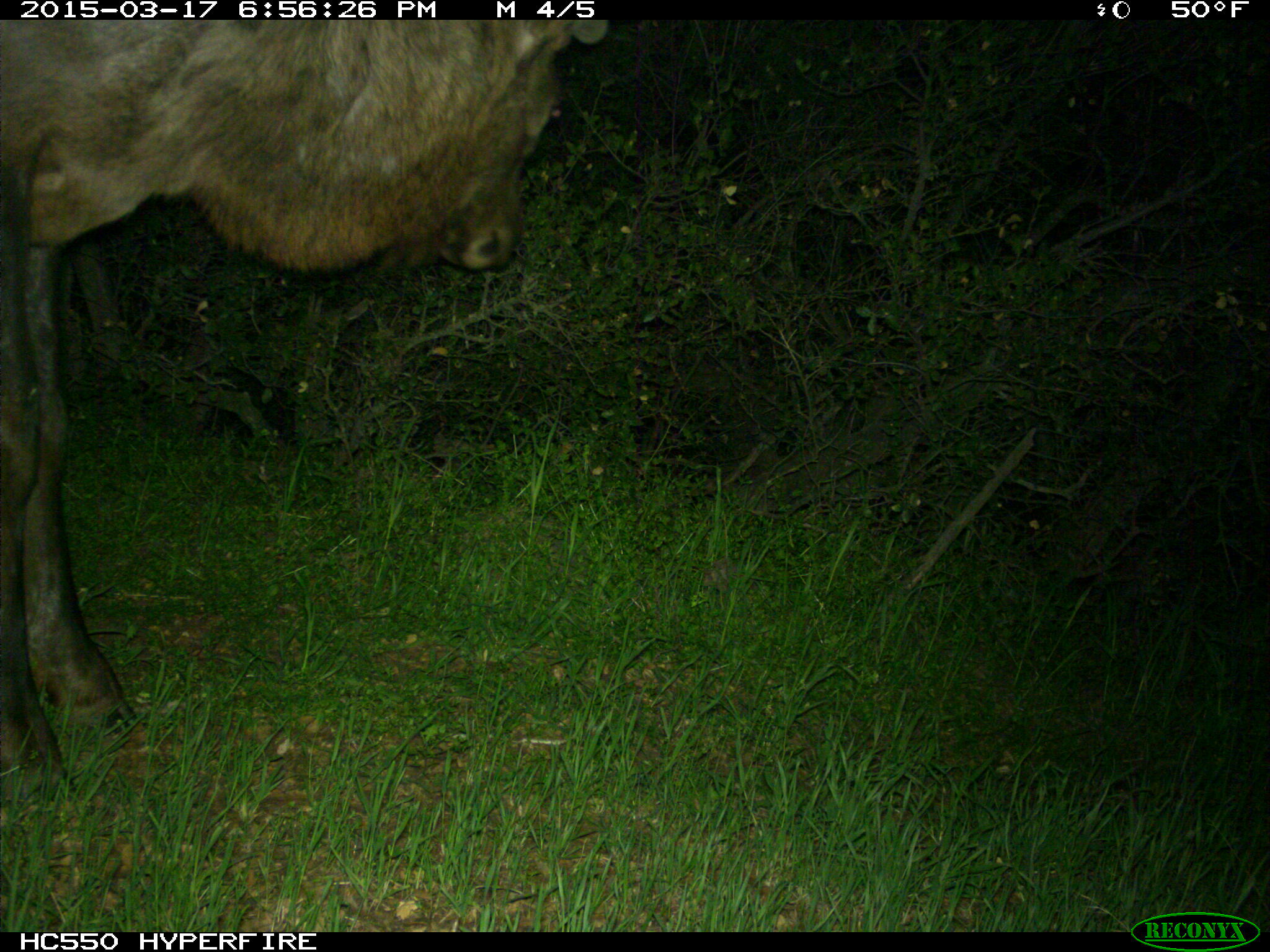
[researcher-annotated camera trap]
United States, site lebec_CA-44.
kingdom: Animalia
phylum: Chordata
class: Mammalia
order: Artiodactyla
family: Cervidae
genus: Cervus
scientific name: Cervus canadensis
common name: elk